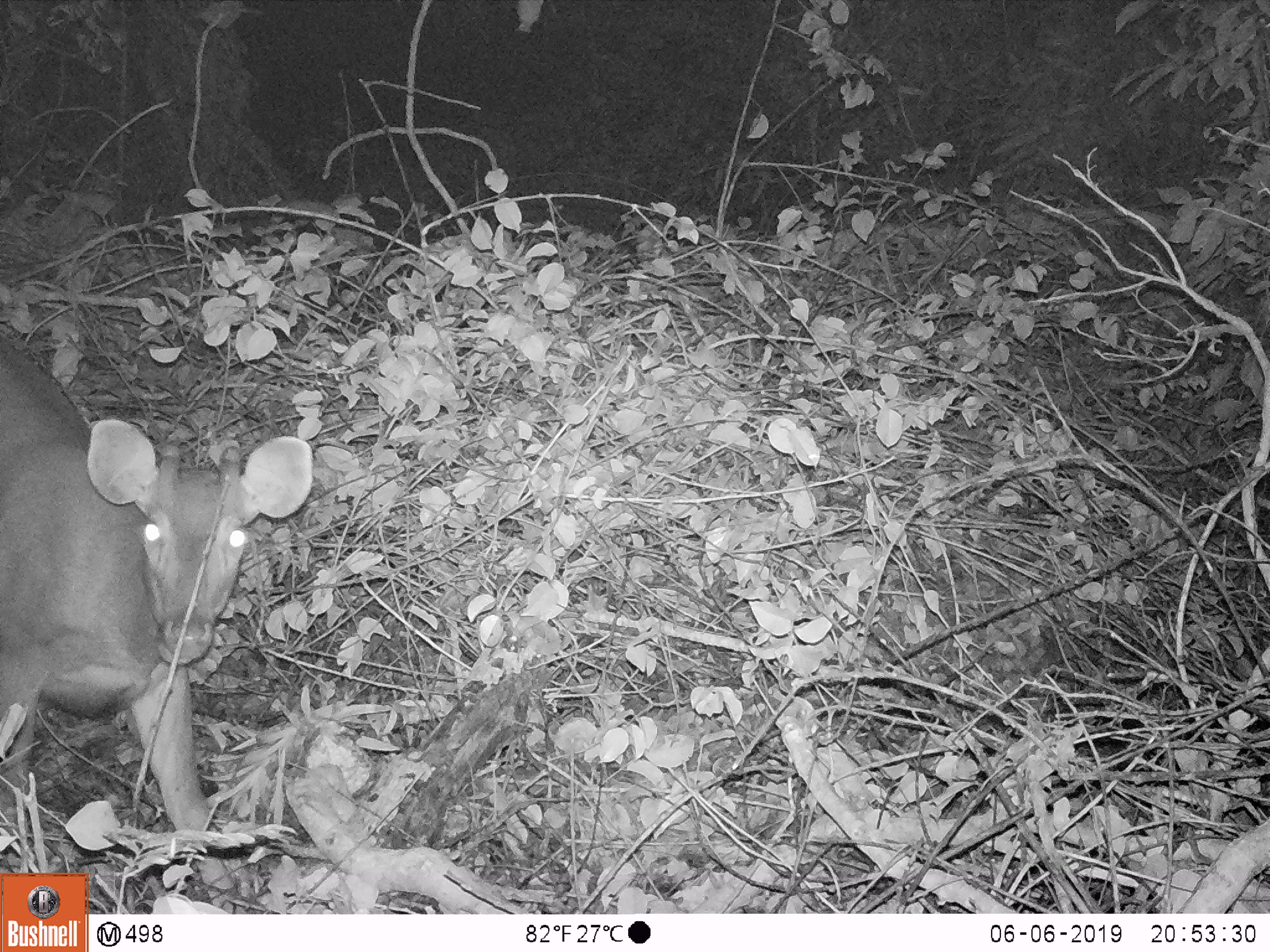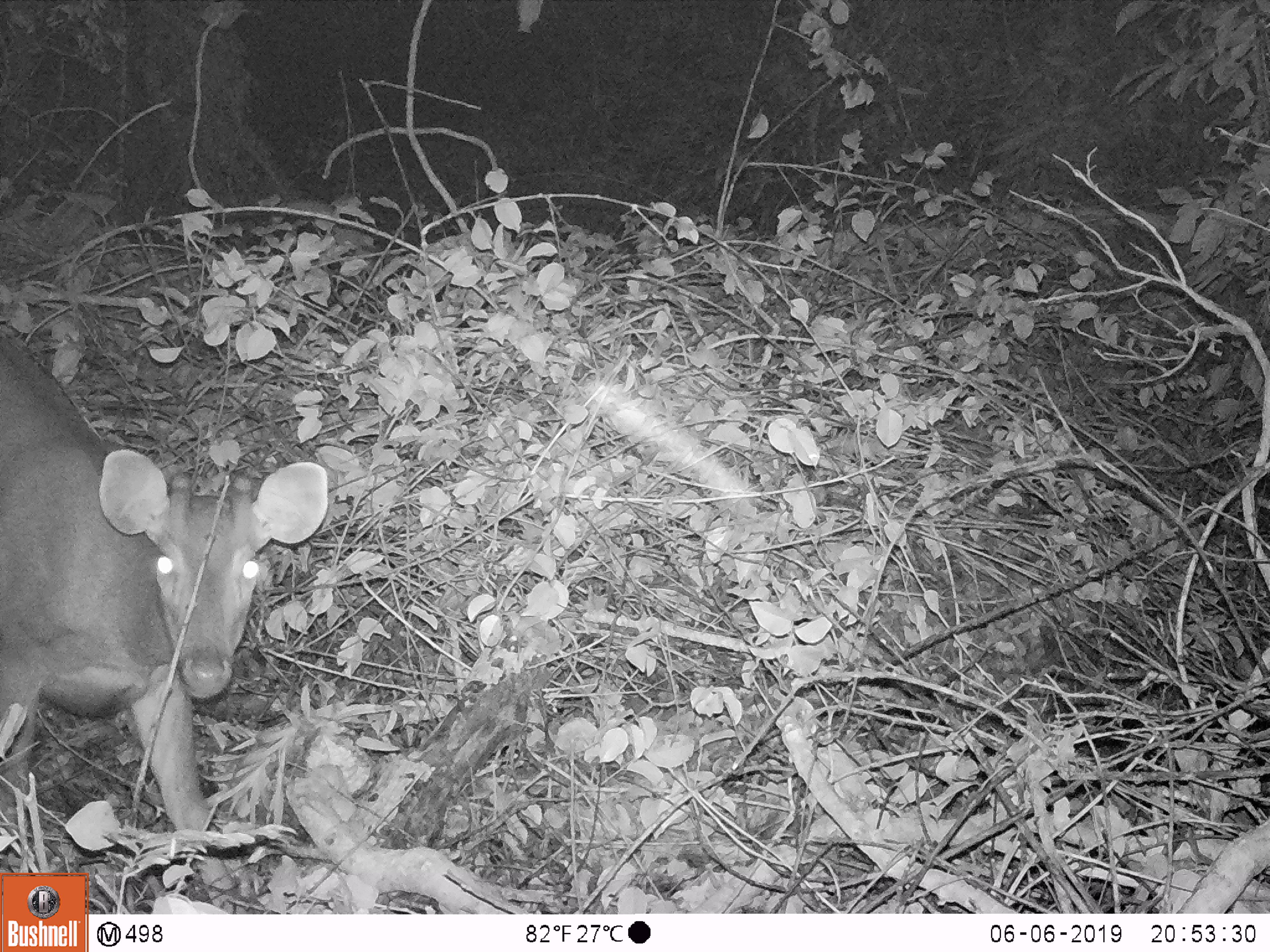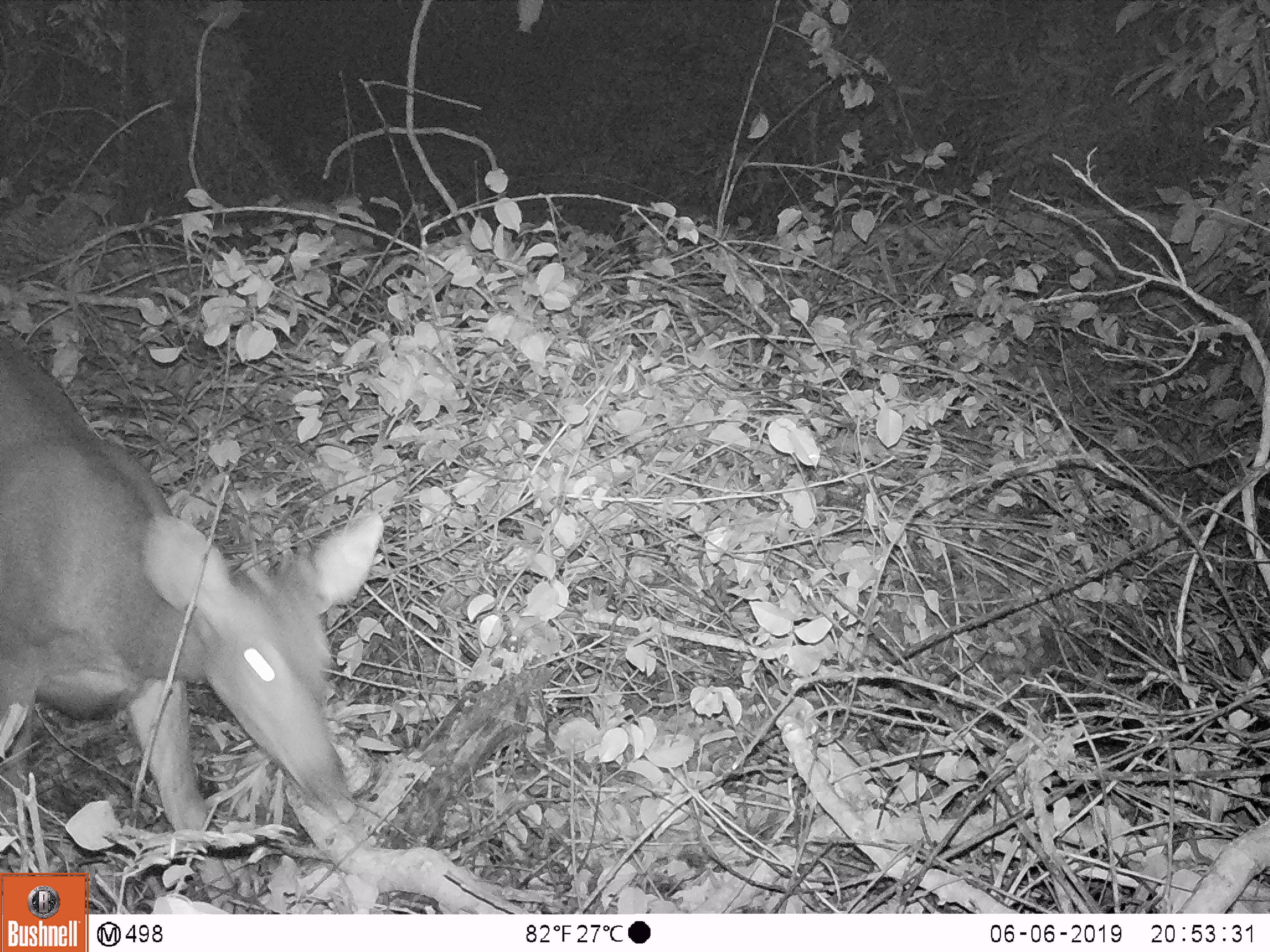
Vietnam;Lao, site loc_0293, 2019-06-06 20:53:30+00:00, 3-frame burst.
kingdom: Animalia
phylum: Chordata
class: Mammalia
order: Artiodactyla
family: Cervidae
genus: Rusa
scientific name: Rusa unicolor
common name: sambar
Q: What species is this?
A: Sambar (Rusa unicolor).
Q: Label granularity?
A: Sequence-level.